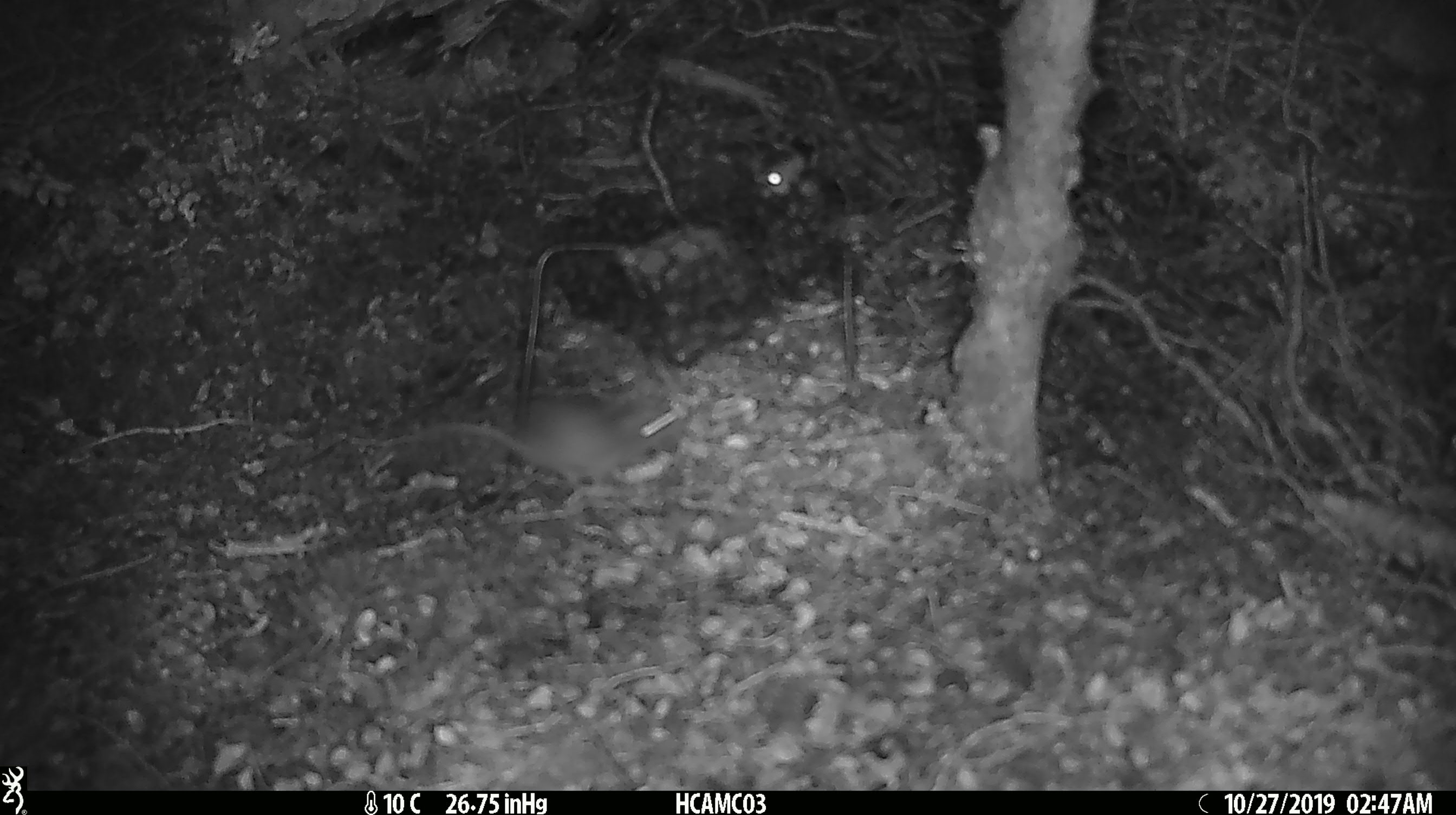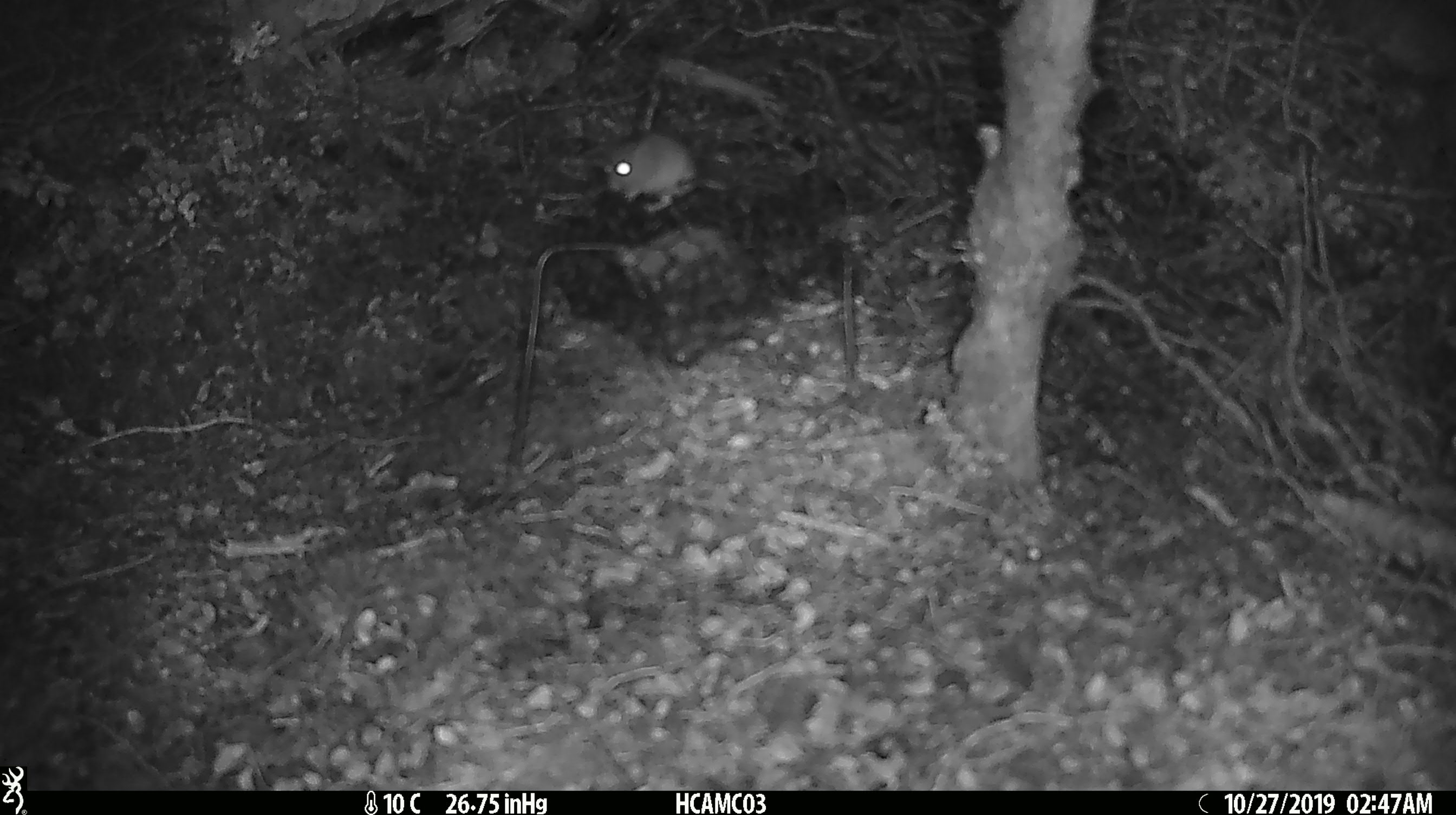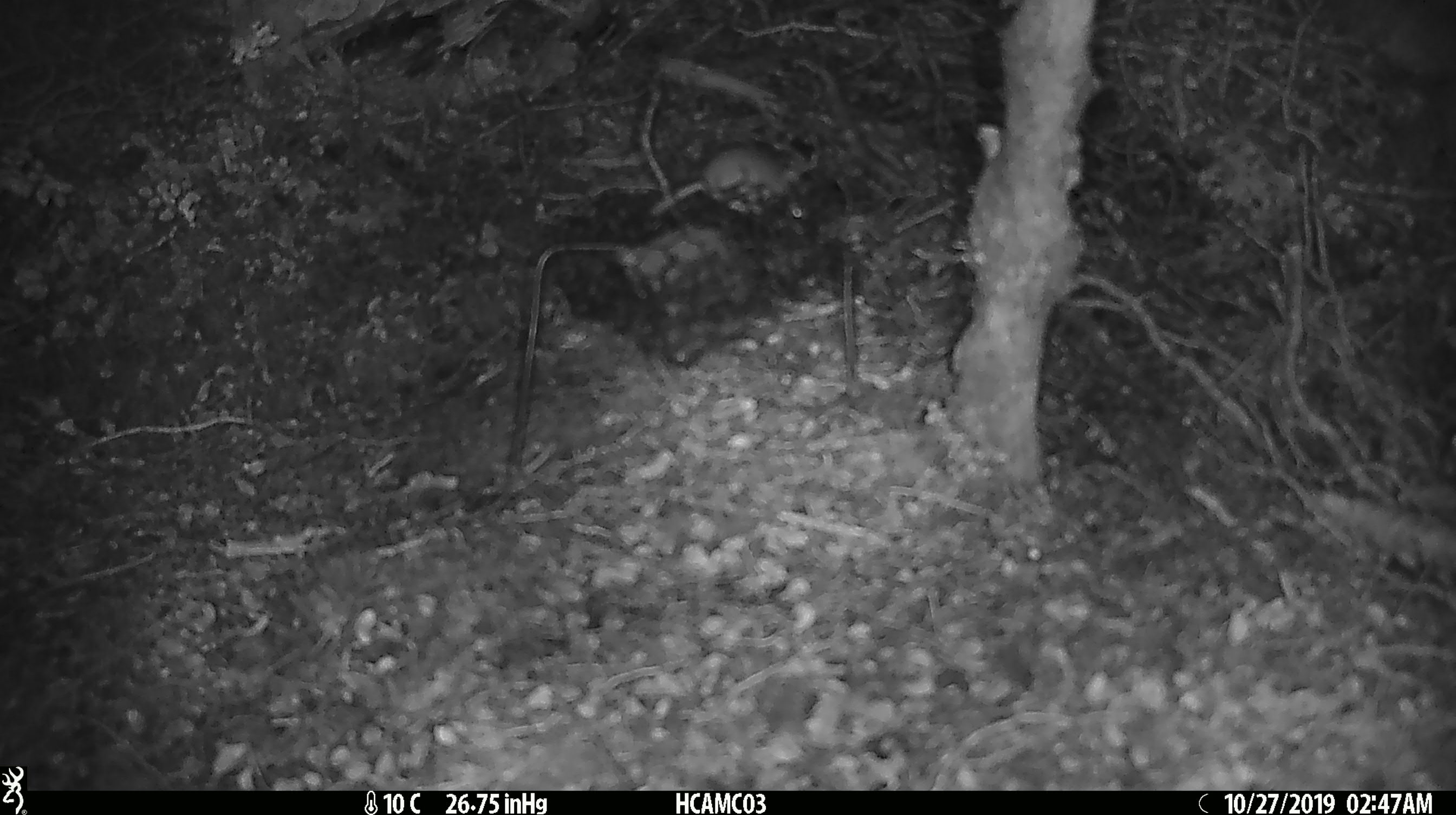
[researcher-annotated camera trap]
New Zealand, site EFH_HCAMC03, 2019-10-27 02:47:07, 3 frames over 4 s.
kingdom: Animalia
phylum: Chordata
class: Mammalia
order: Rodentia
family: Muridae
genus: Mus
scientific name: Mus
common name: mouse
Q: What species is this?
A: Mouse (Mus).